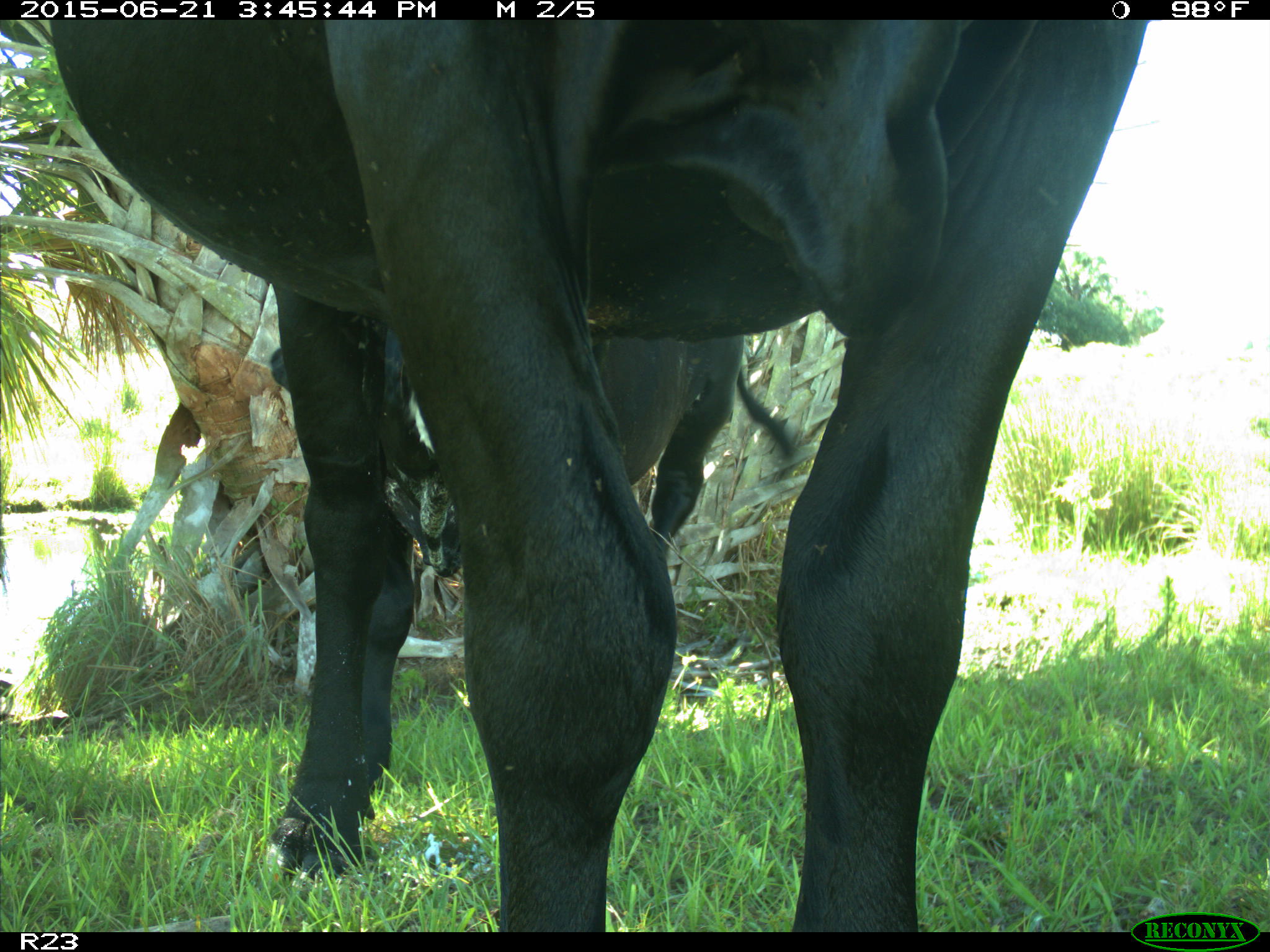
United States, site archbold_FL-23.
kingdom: Animalia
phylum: Chordata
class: Mammalia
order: Artiodactyla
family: Bovidae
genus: Bos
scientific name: Bos taurus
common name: domestic cow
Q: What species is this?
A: Bos taurus (domestic cow).